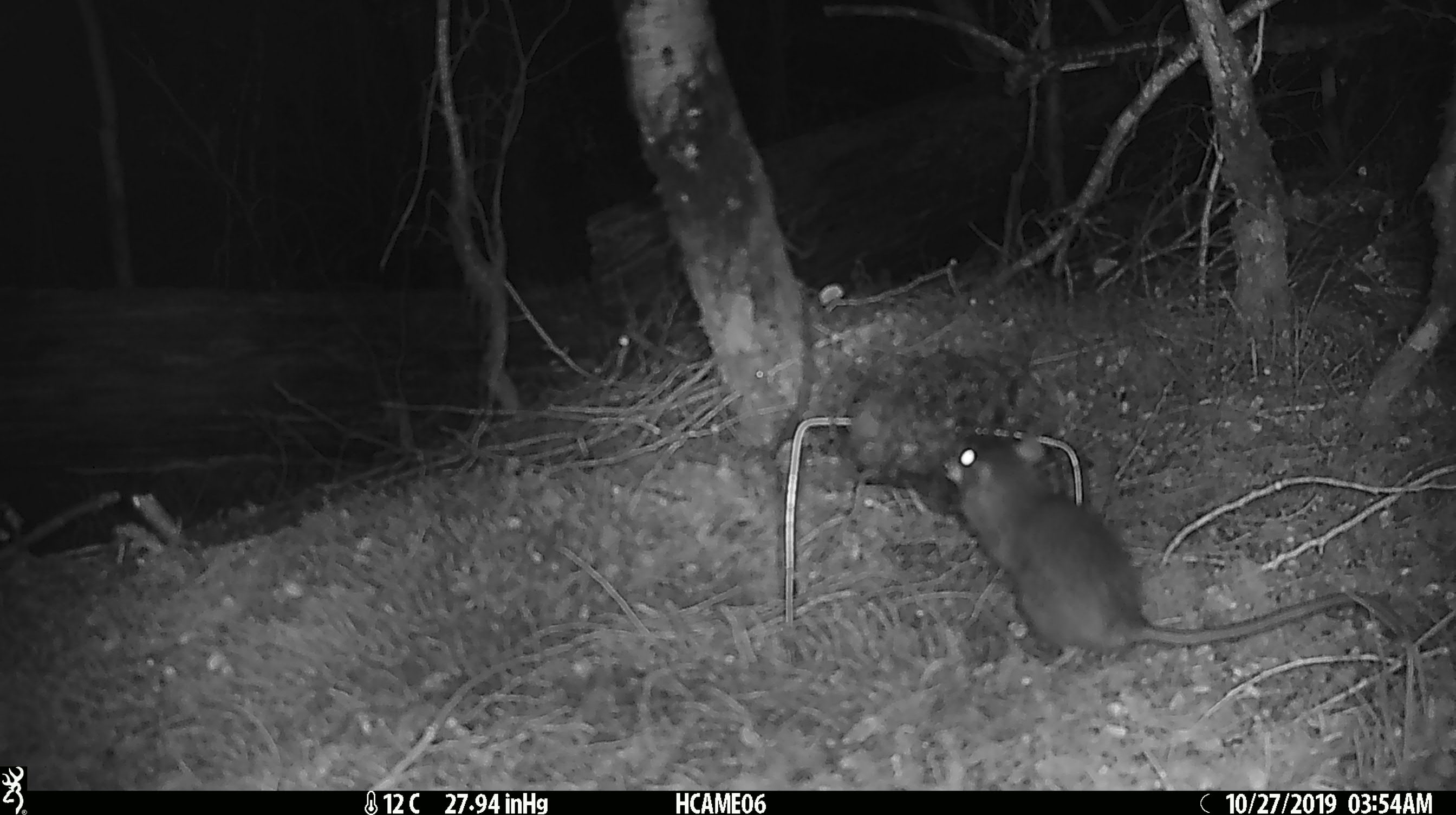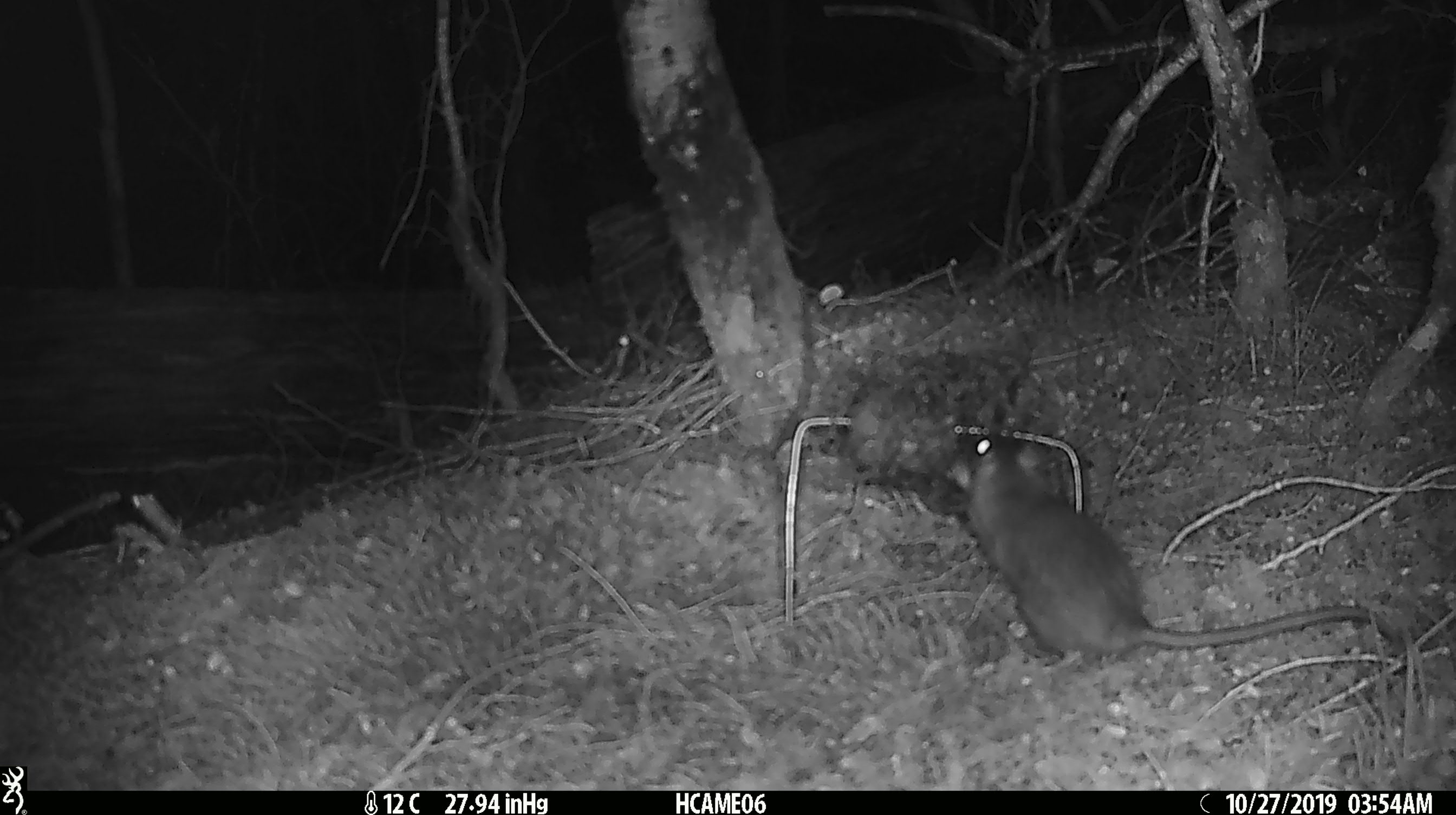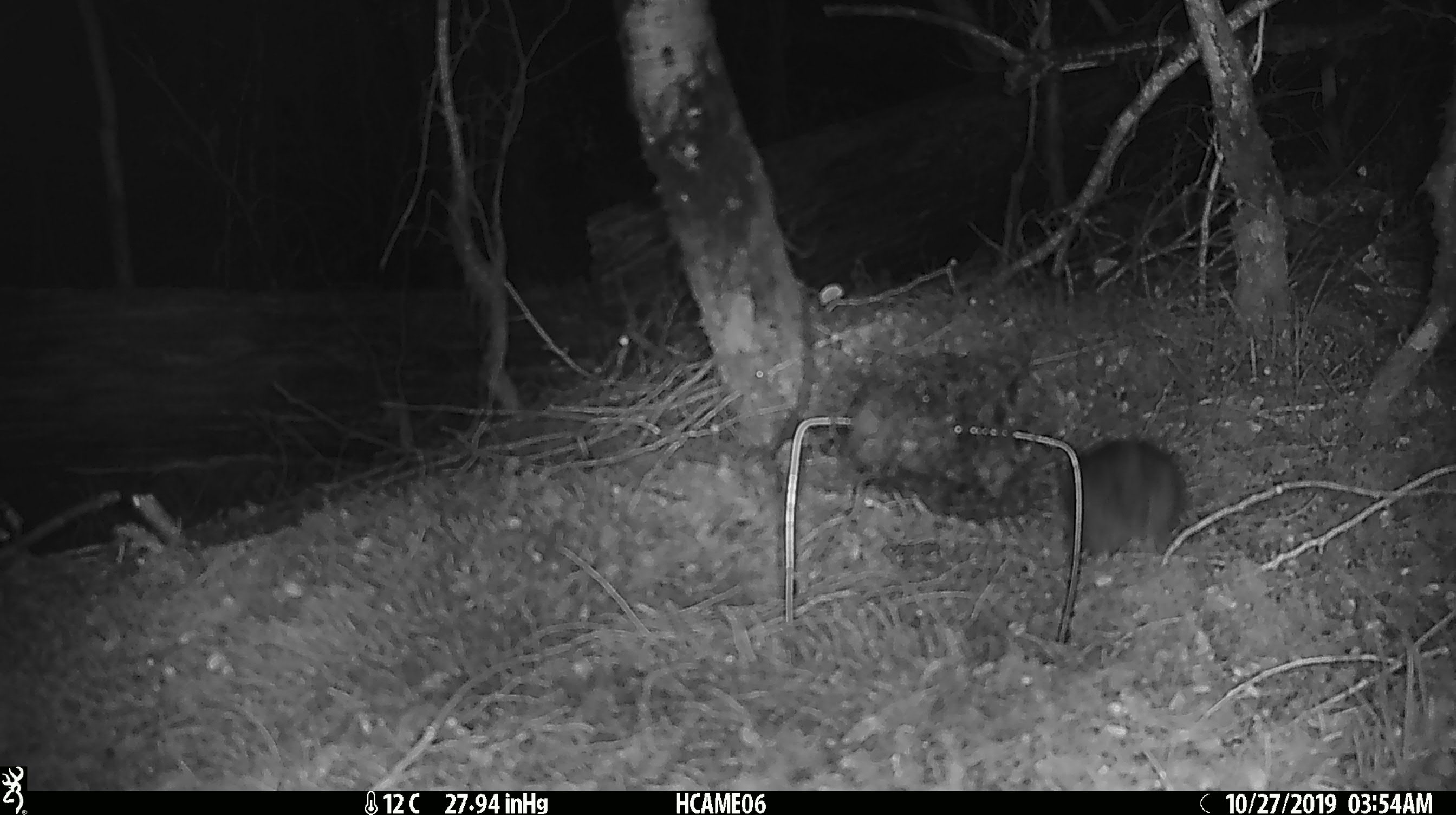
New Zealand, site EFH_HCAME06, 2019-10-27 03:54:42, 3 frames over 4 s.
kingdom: Animalia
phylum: Chordata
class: Mammalia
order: Rodentia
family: Muridae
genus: Rattus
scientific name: Rattus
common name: rat